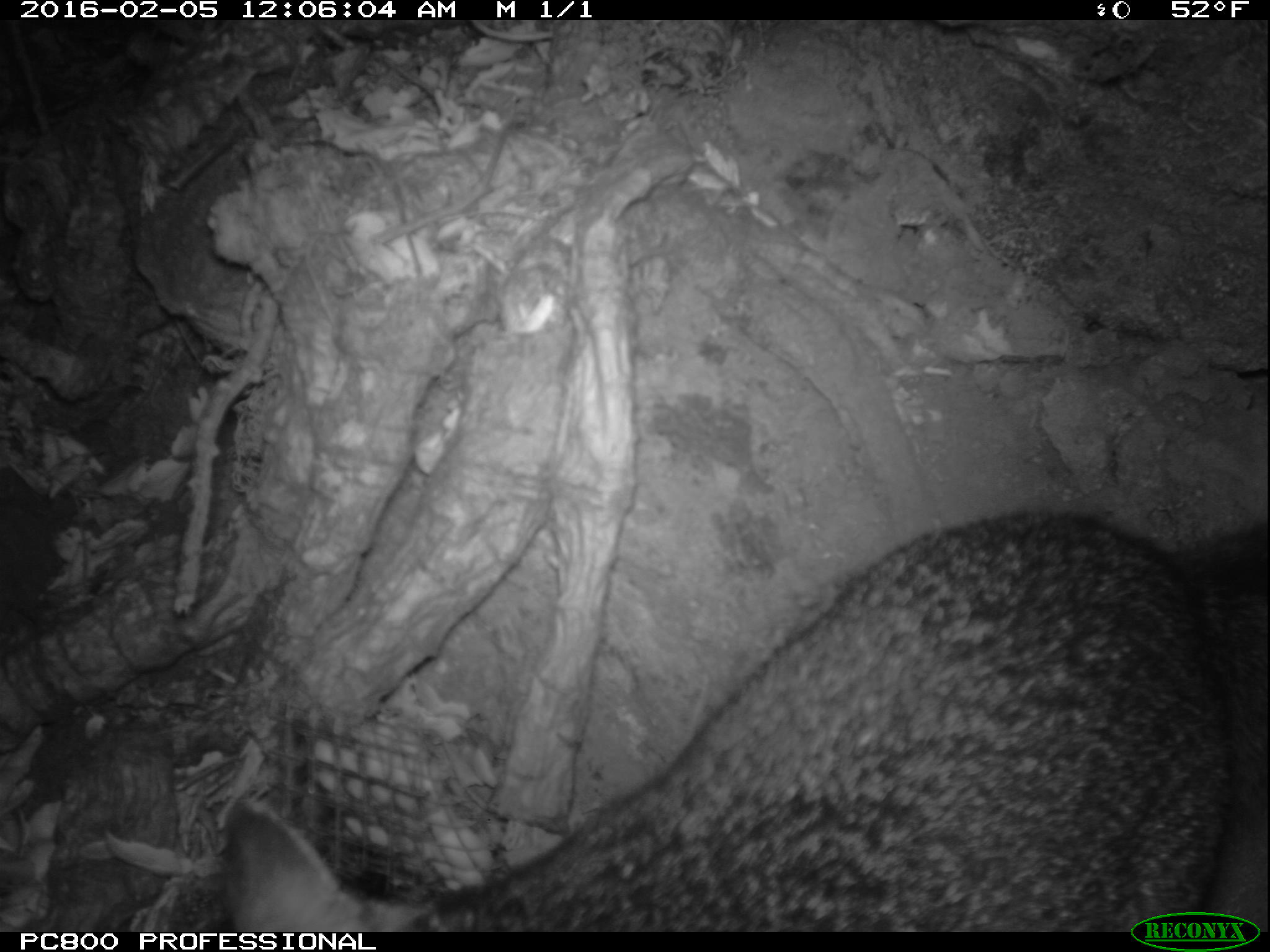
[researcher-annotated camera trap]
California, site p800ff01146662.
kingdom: Animalia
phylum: Chordata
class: Mammalia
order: Carnivora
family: Canidae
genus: Urocyon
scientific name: Urocyon littoralis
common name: island fox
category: fox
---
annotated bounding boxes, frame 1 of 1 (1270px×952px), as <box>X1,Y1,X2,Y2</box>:
fox: <box>222,505,1269,929</box>